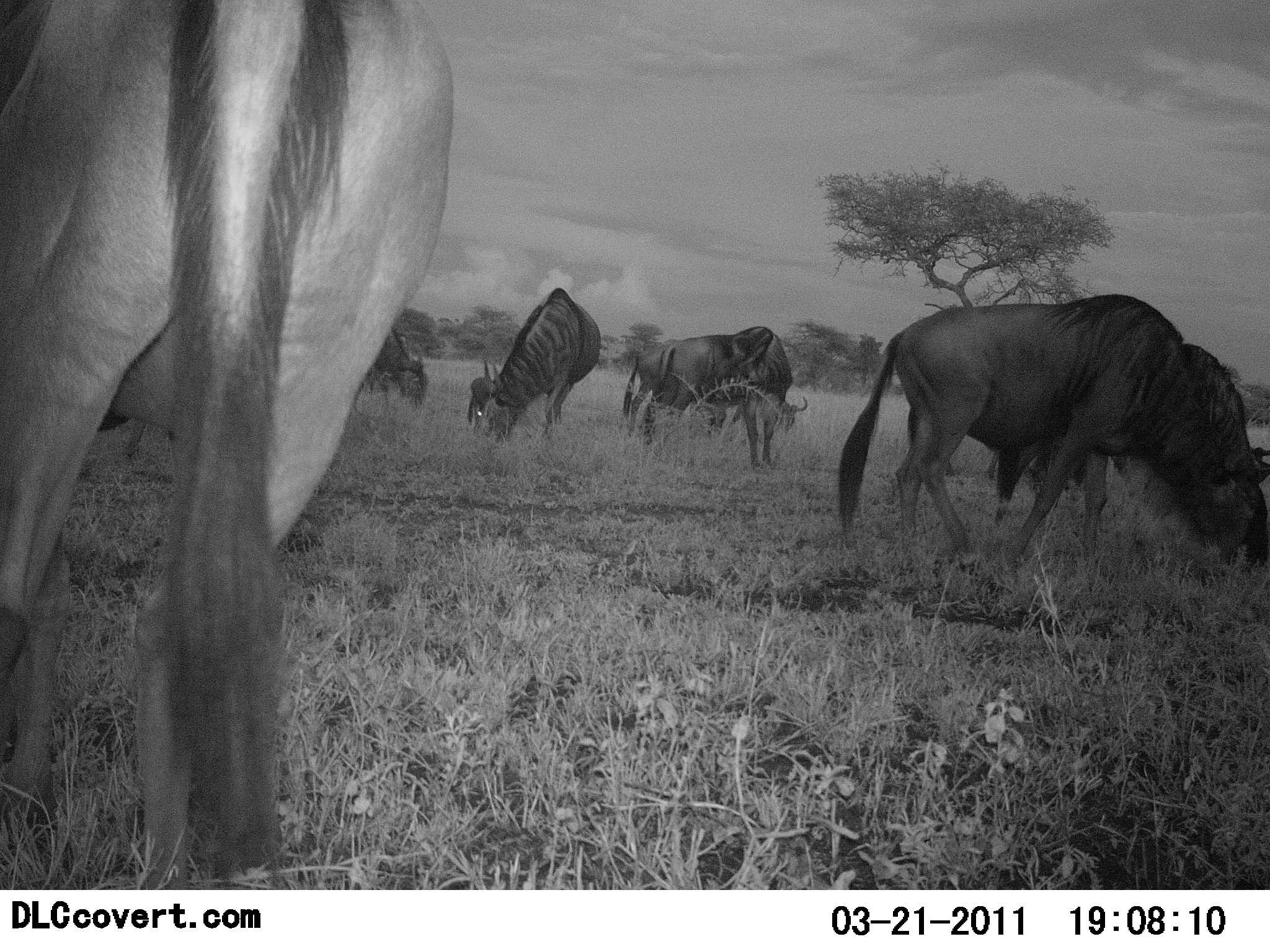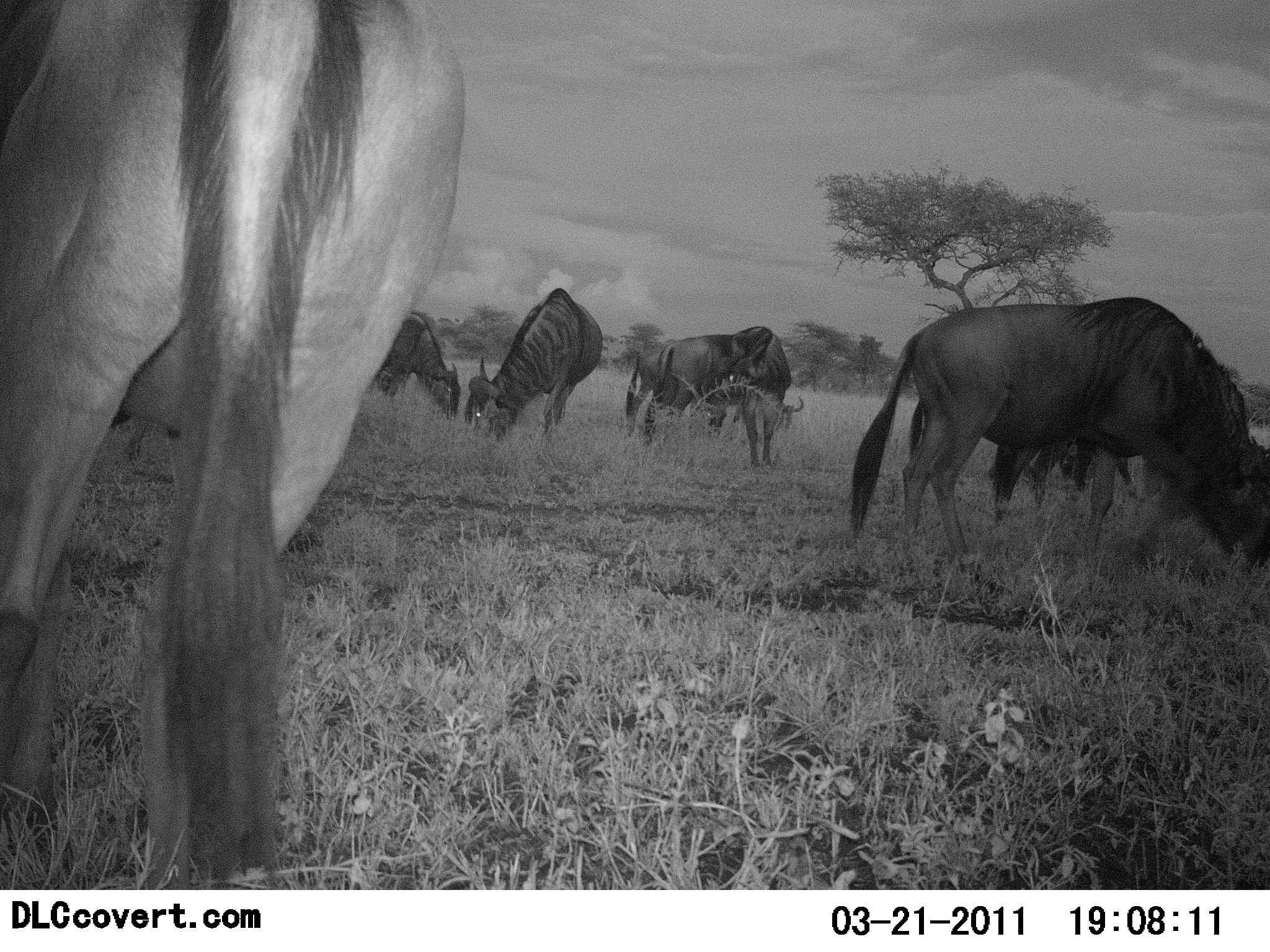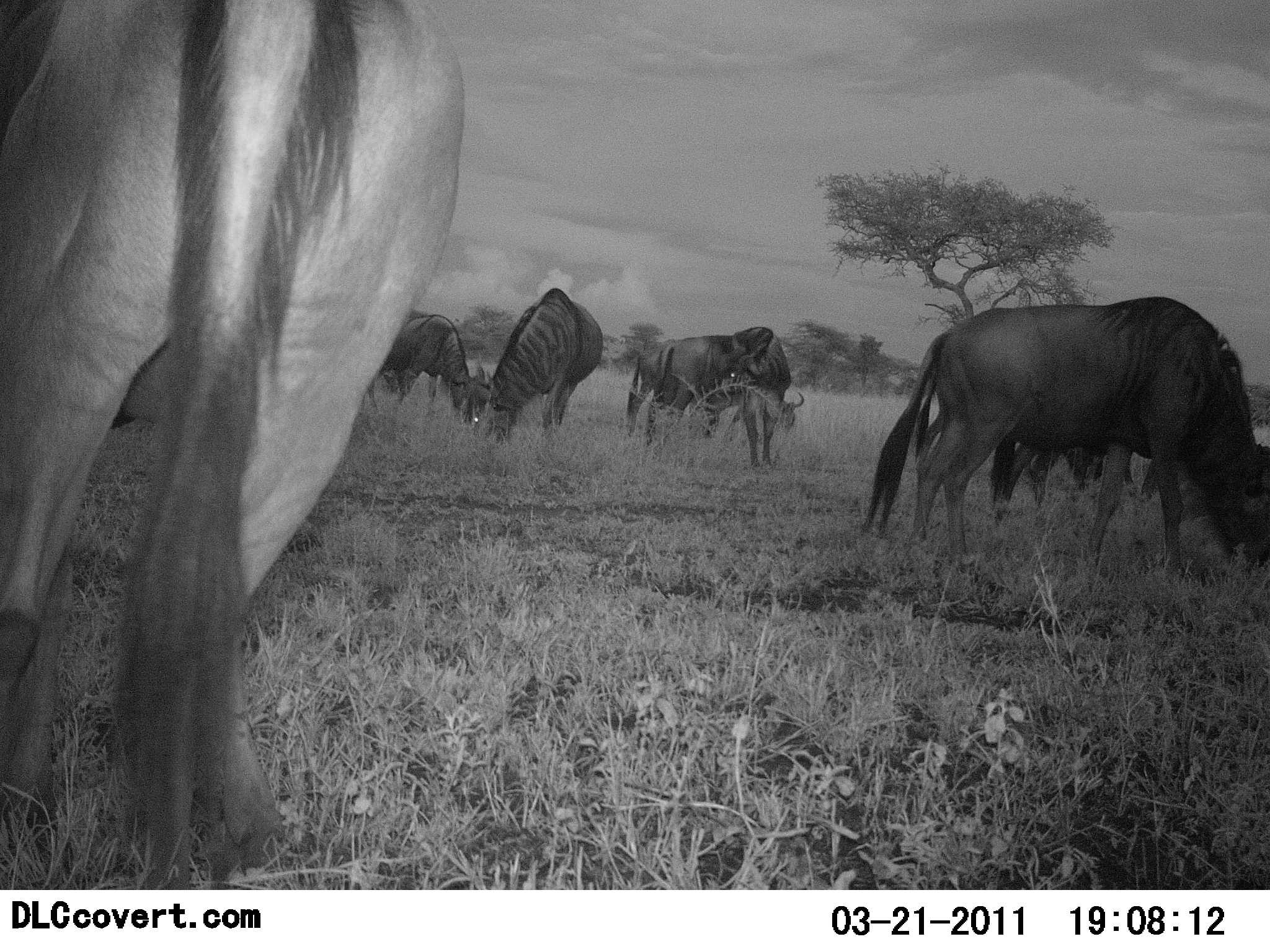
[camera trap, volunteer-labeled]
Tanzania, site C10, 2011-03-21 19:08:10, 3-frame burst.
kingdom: Animalia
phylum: Chordata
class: Mammalia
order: Artiodactyla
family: Bovidae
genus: Connochaetes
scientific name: Connochaetes taurinus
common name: blue wildebeest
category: wildebeest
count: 6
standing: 36%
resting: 0%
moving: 0%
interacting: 0%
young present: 9%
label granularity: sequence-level